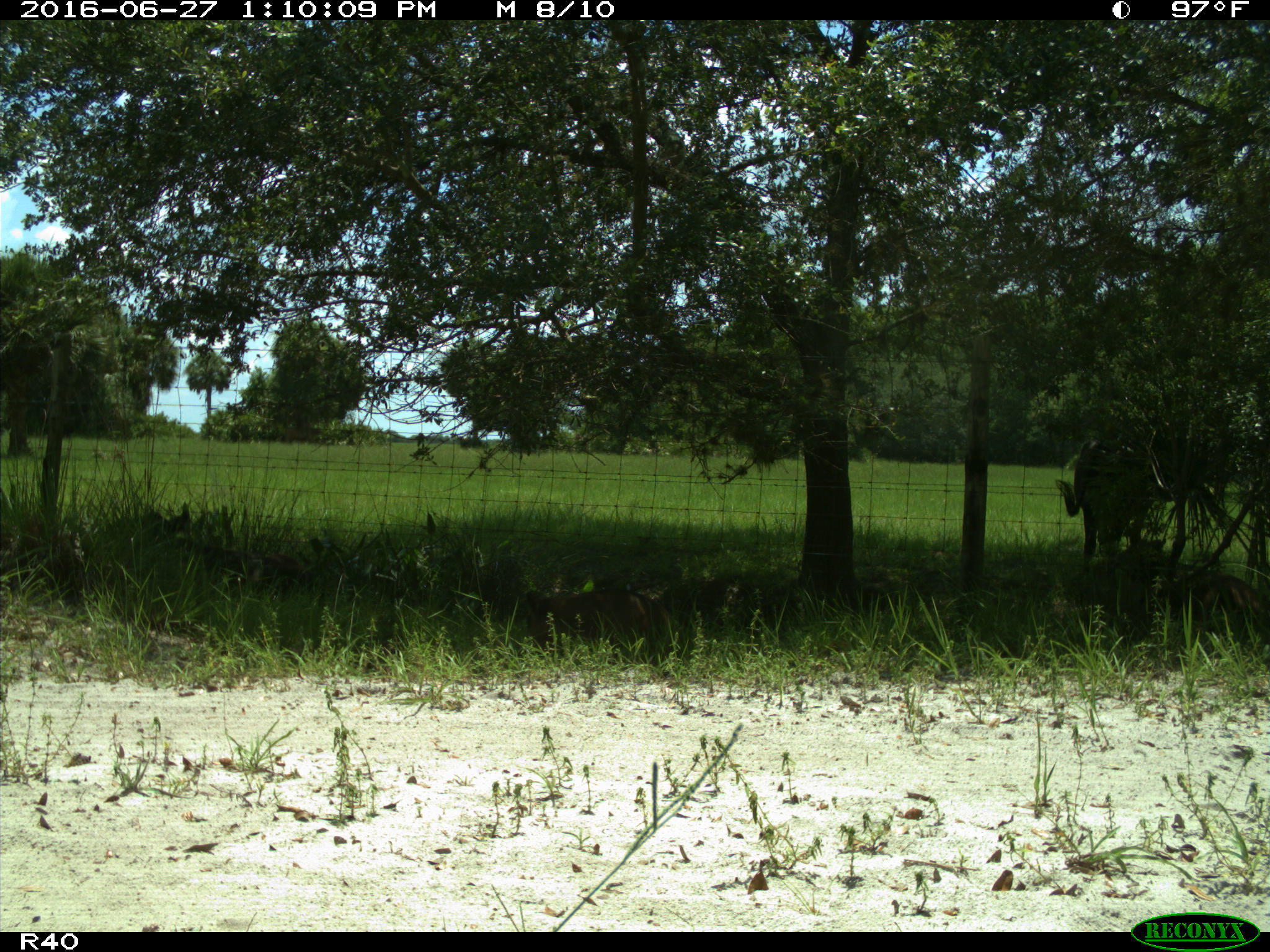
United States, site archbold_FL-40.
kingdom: Animalia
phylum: Chordata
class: Mammalia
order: Artiodactyla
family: Bovidae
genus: Bos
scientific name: Bos taurus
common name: domestic cow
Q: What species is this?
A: Bos taurus (domestic cow).